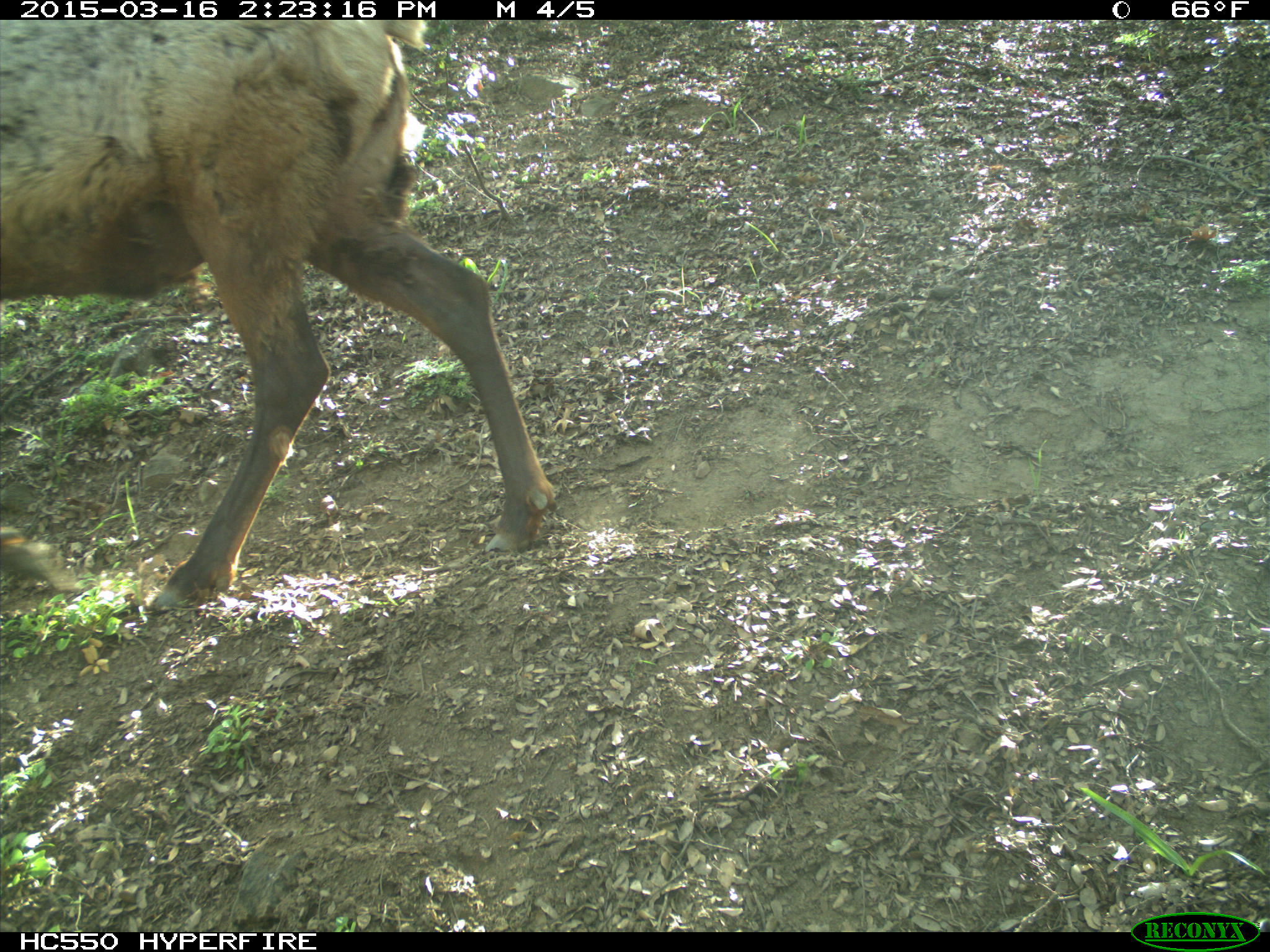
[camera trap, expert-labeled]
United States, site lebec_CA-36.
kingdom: Animalia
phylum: Chordata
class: Mammalia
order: Artiodactyla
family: Cervidae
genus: Cervus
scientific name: Cervus canadensis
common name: elk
Cervus canadensis (elk).